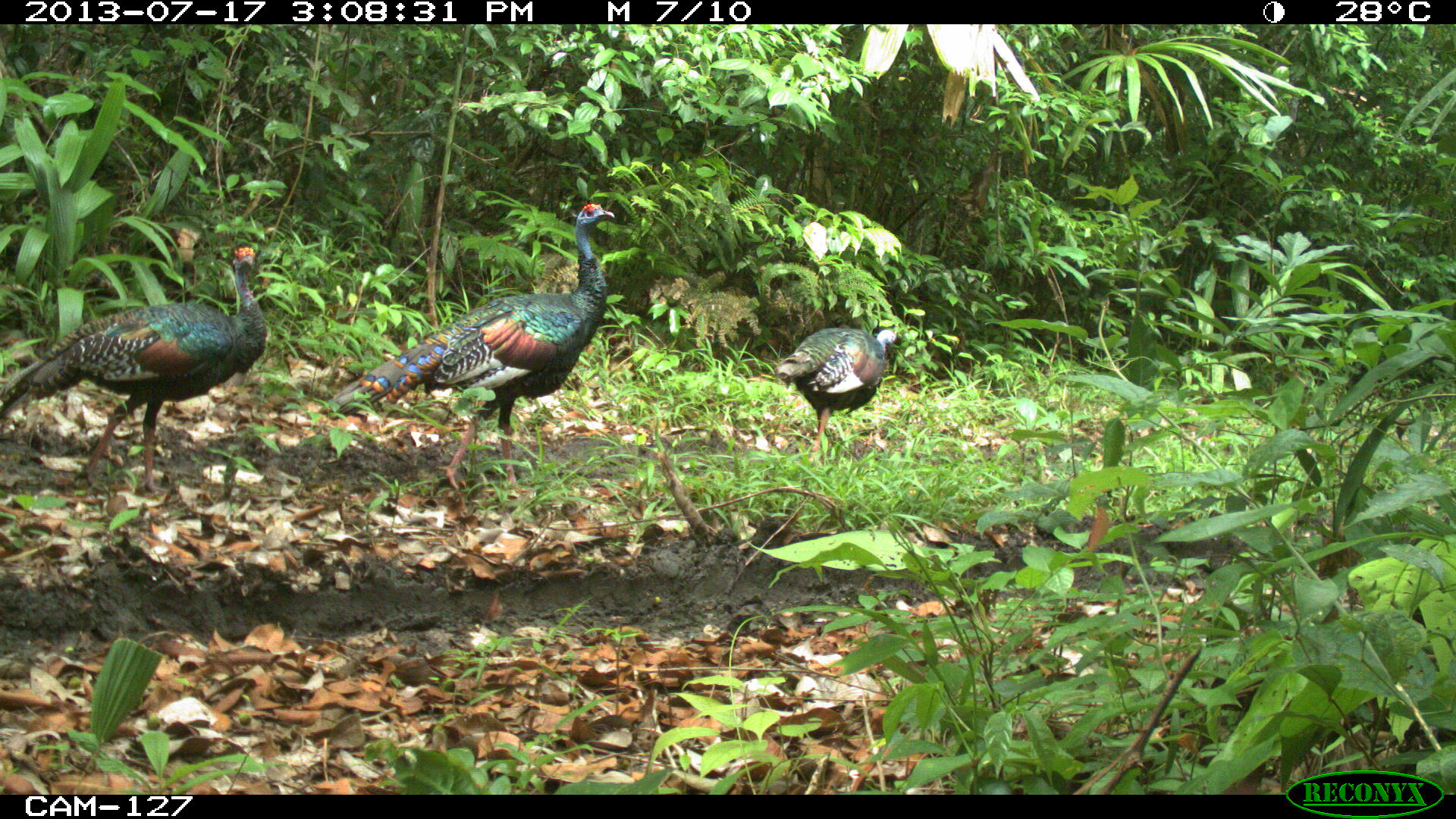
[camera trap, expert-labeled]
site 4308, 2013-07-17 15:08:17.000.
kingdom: Animalia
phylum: Chordata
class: Aves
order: Galliformes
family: Phasianidae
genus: Meleagris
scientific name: Meleagris ocellata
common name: ocellated turkey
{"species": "Meleagris ocellata (ocellated turkey)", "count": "3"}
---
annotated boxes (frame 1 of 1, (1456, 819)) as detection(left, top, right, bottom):
meleagris ocellata: detection(316, 201, 615, 493); detection(0, 241, 269, 496); detection(774, 327, 897, 463)